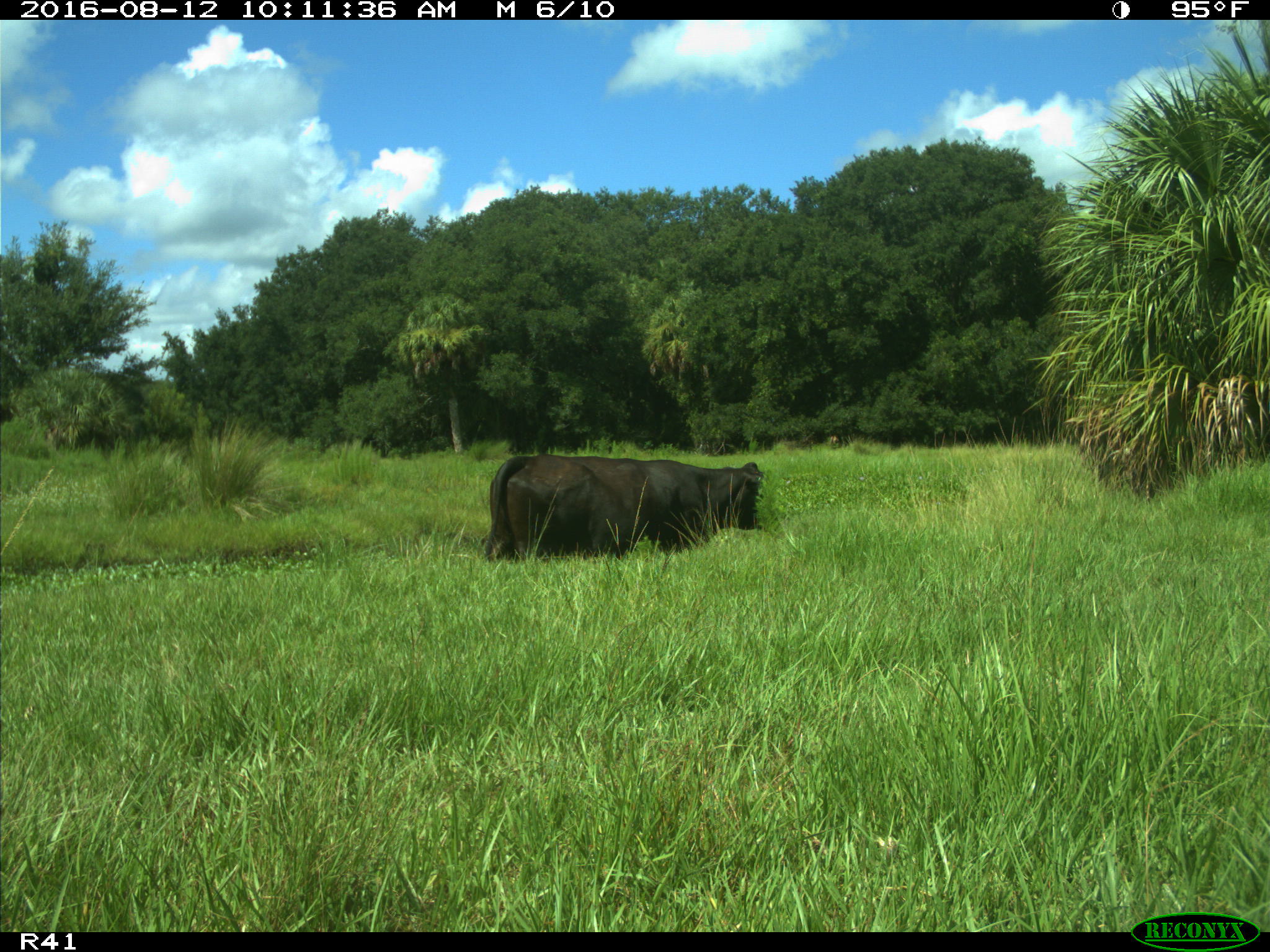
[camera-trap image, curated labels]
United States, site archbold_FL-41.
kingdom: Animalia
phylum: Chordata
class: Mammalia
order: Artiodactyla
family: Bovidae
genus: Bos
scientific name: Bos taurus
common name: domestic cow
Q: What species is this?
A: Bos taurus (domestic cow).